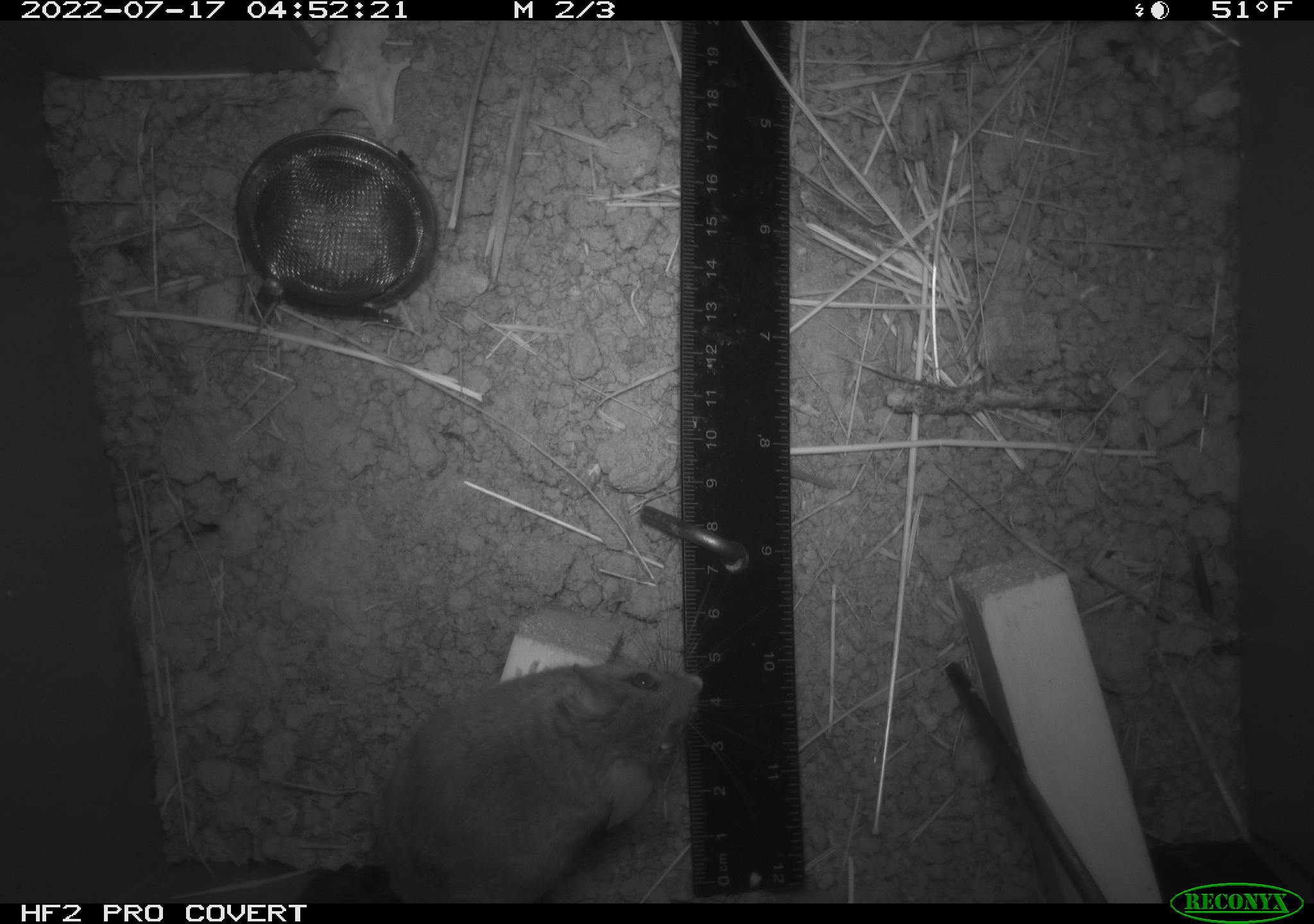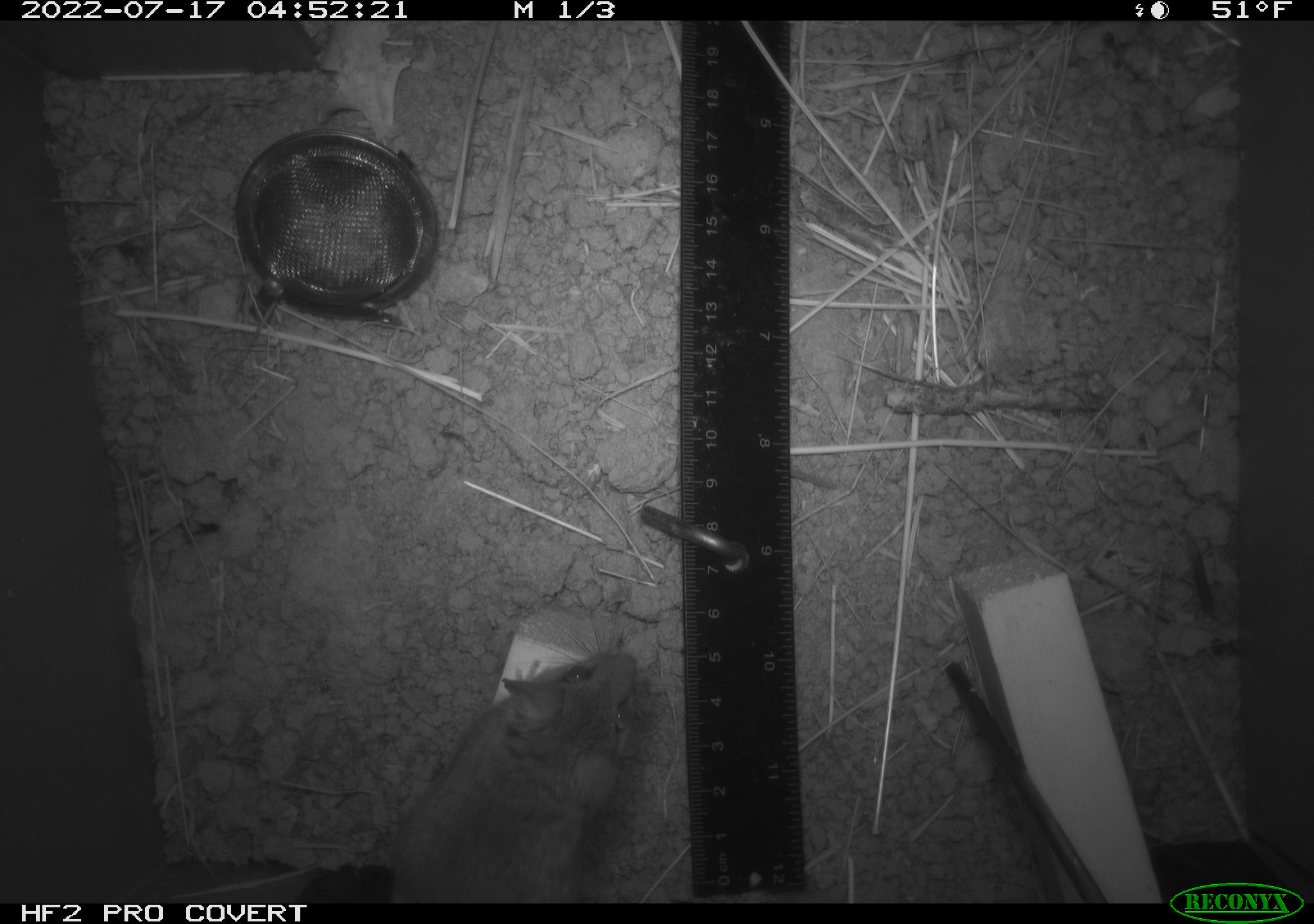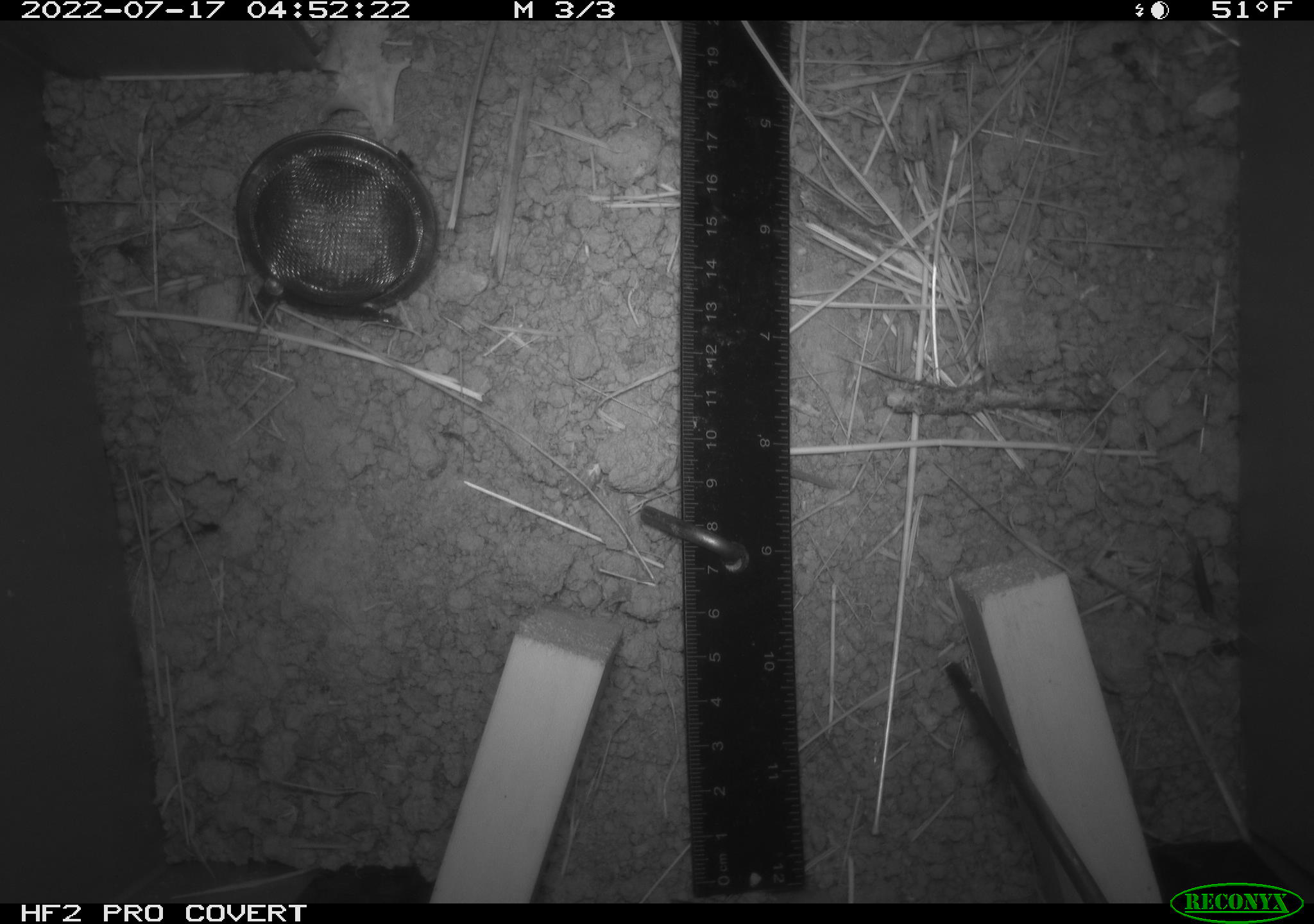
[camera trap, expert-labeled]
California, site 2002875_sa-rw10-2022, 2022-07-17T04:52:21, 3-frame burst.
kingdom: Animalia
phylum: Chordata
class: Mammalia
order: Rodentia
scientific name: Rodentia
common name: mouse species